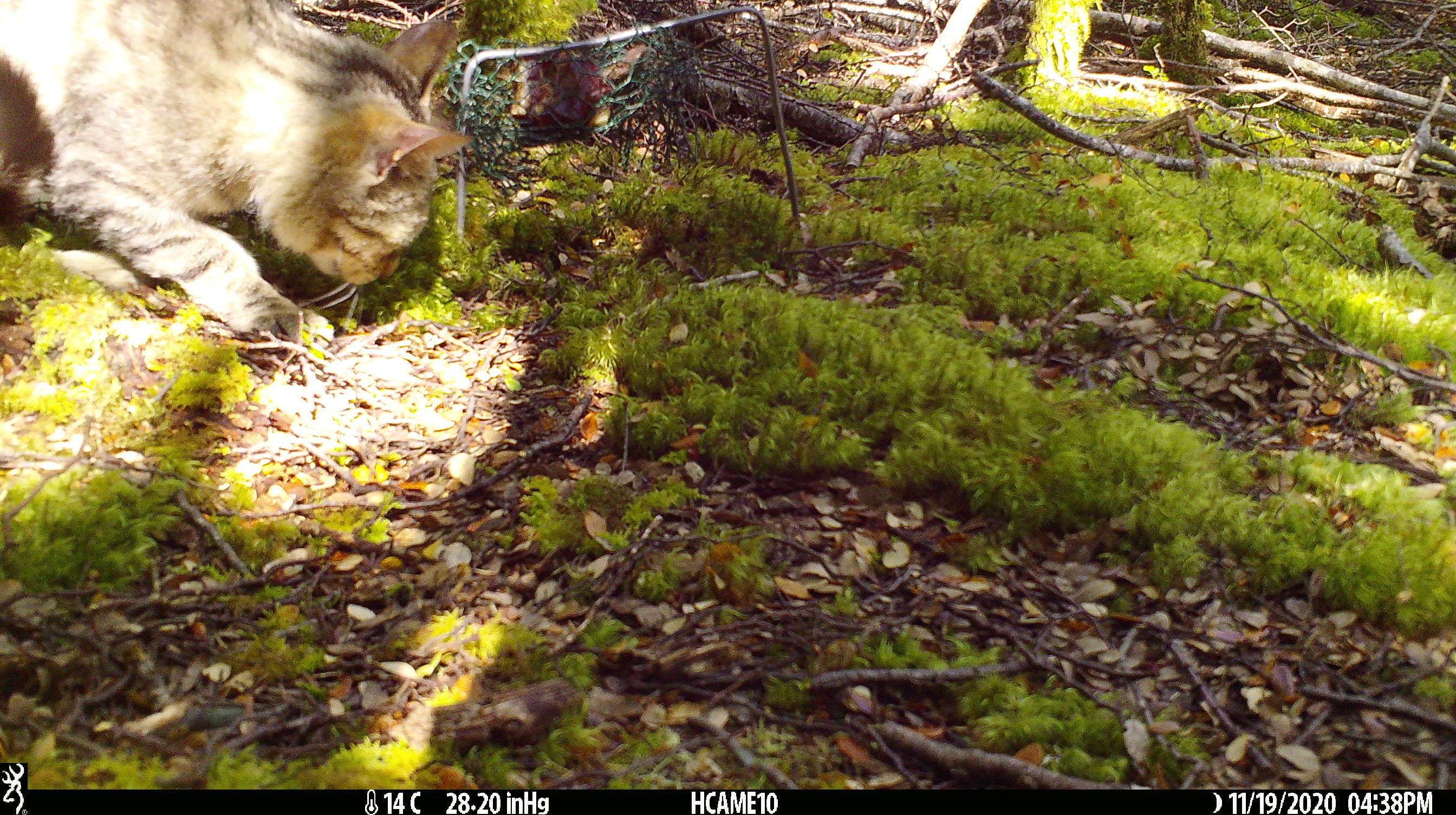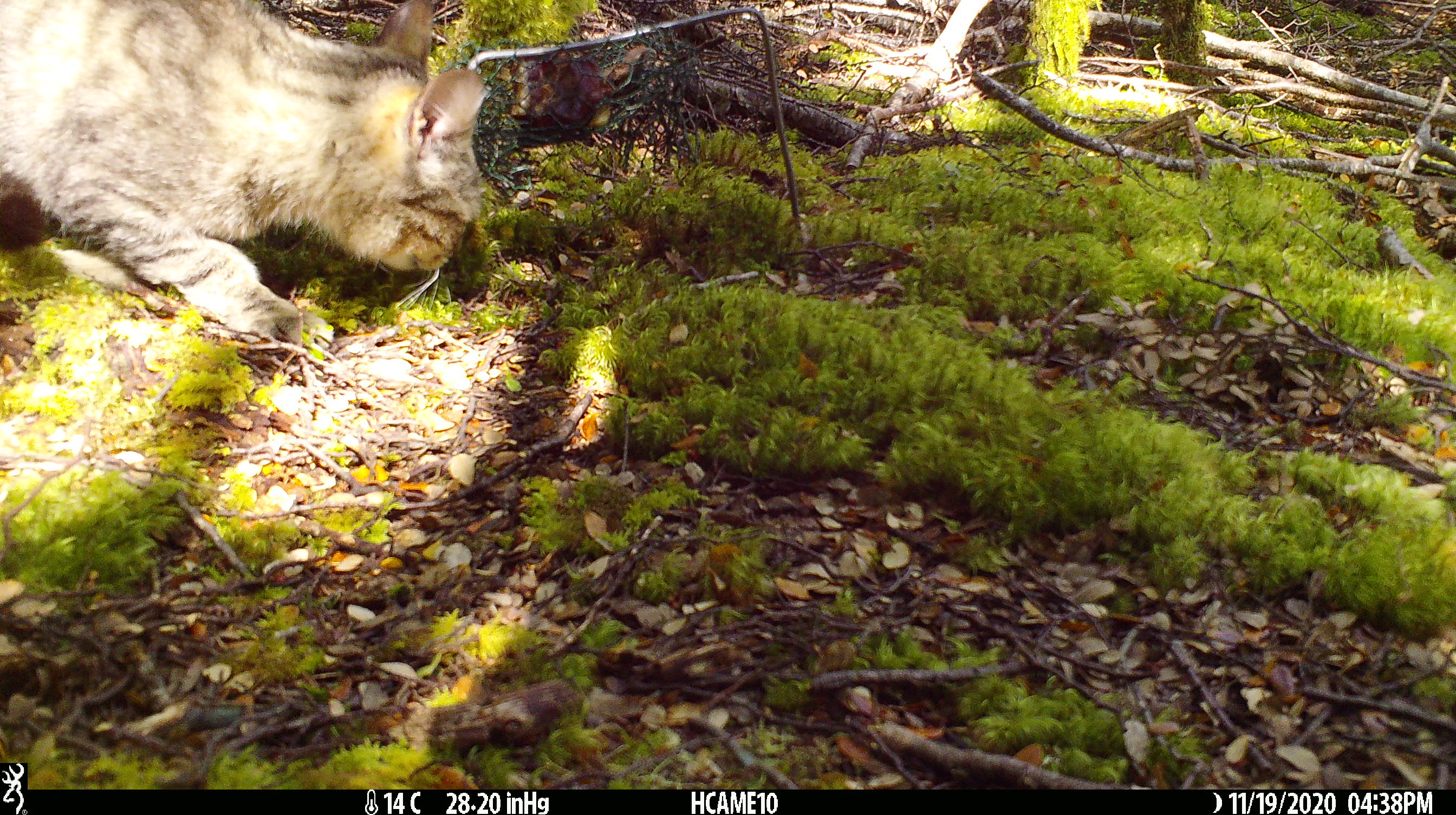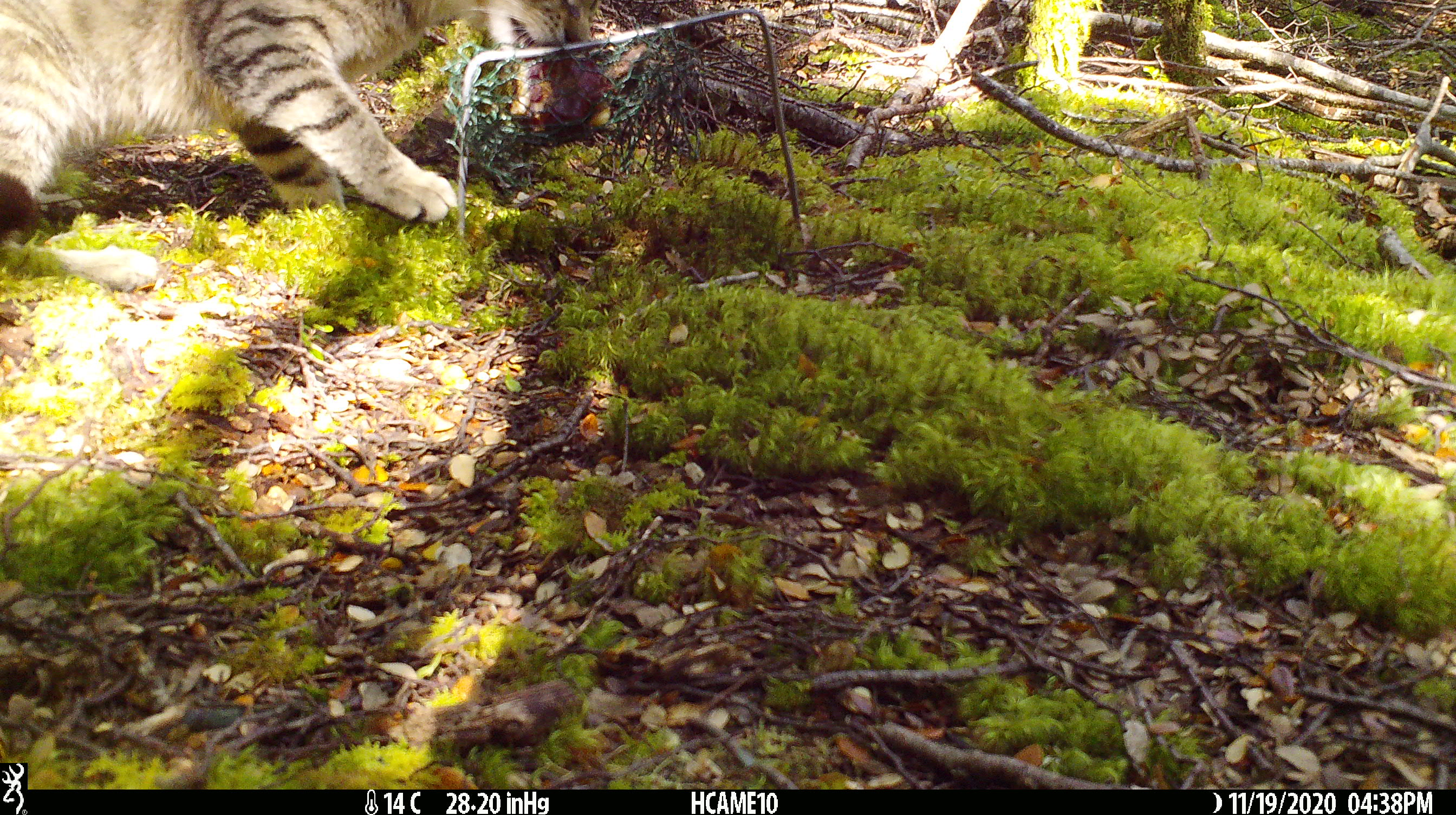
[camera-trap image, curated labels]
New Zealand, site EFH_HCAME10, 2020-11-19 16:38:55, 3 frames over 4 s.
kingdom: Animalia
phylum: Chordata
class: Mammalia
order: Carnivora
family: Felidae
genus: Felis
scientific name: Felis catus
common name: domestic cat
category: cat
Cat (domestic cat) (Felis catus).